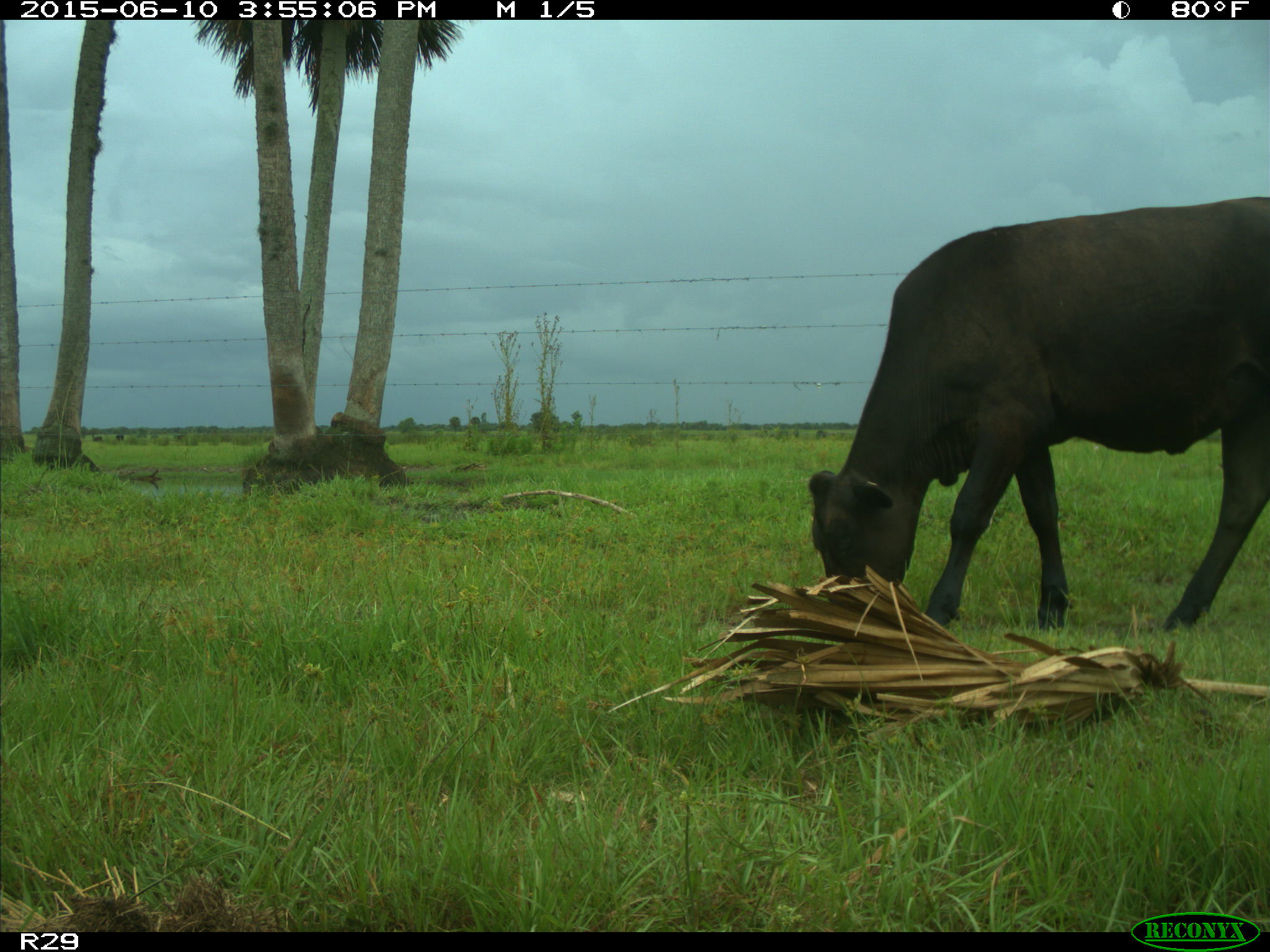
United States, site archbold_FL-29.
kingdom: Animalia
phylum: Chordata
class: Mammalia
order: Artiodactyla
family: Bovidae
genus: Bos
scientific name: Bos taurus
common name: domestic cow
Bos taurus (domestic cow).